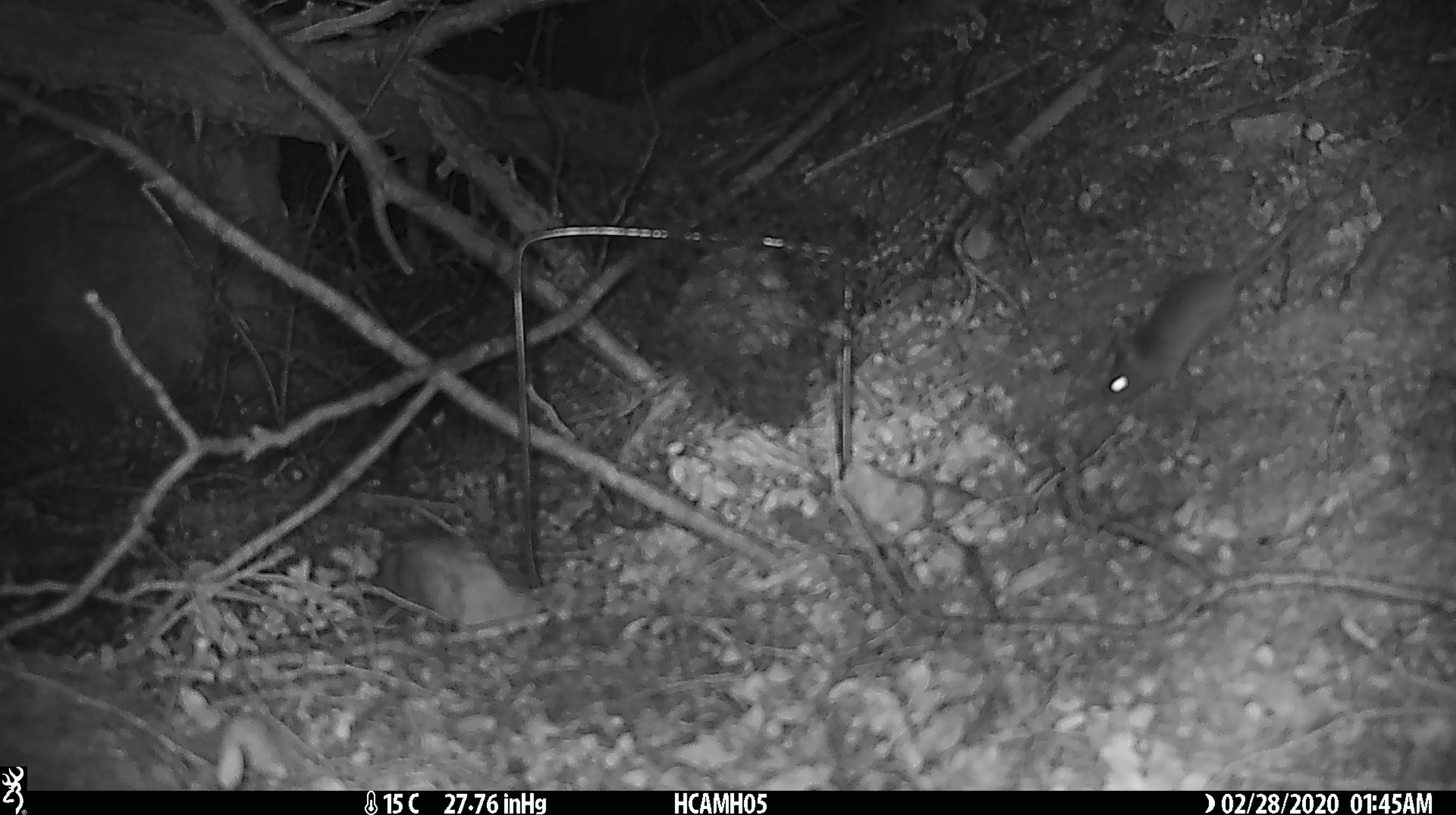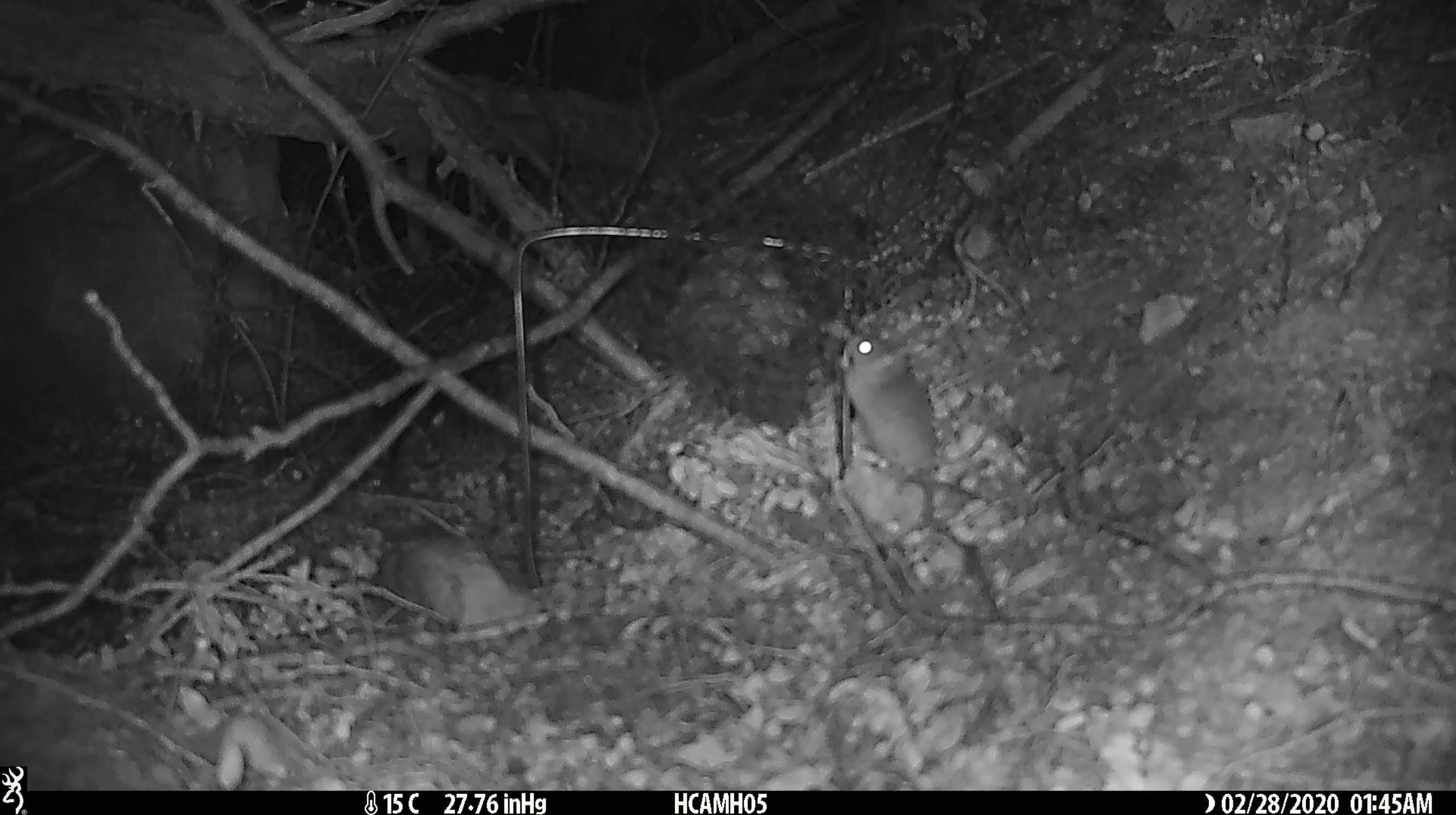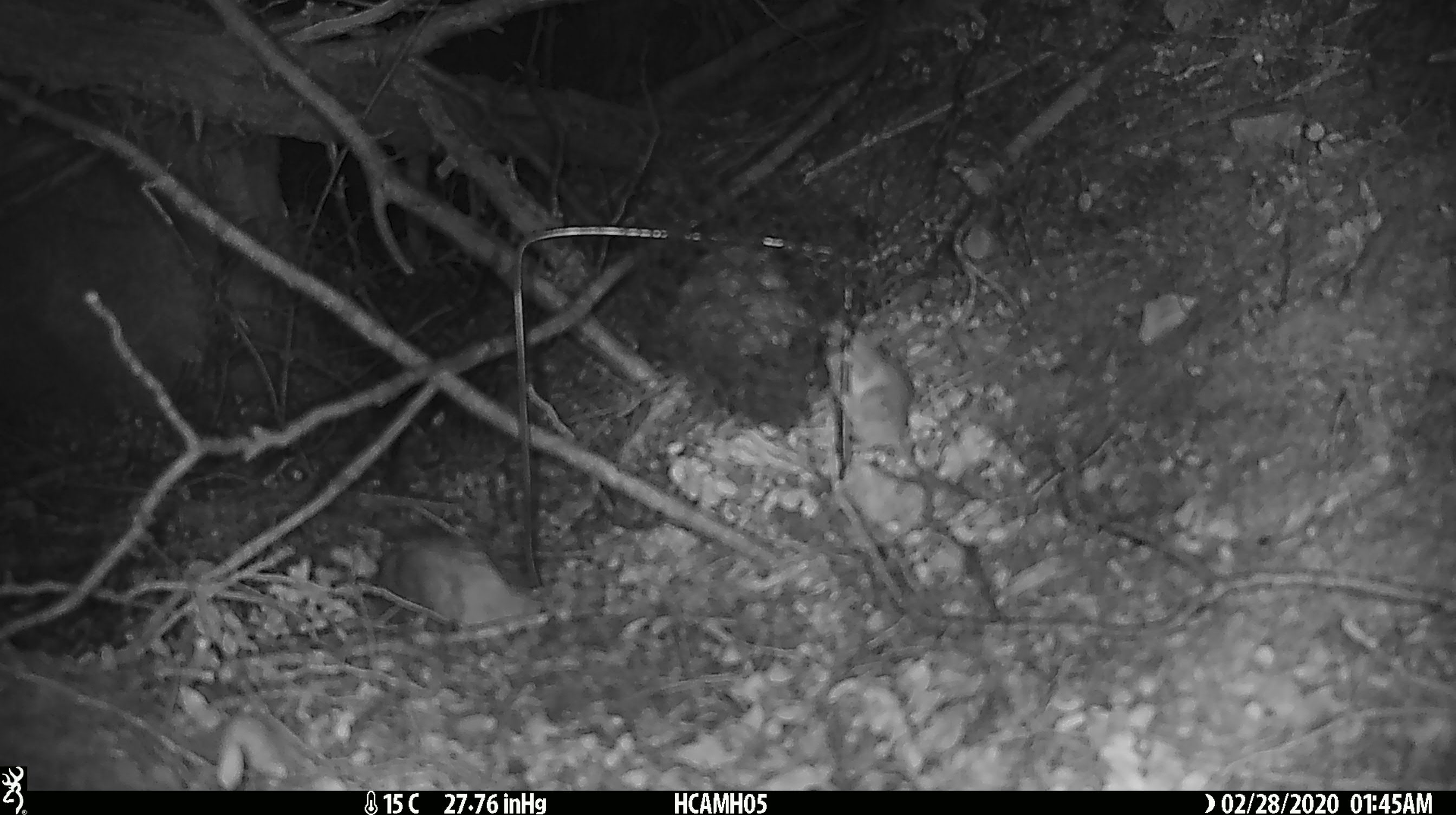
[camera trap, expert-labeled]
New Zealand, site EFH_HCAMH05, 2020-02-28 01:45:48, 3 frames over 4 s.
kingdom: Animalia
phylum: Chordata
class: Mammalia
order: Rodentia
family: Muridae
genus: Mus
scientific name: Mus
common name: mouse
Mouse (Mus).